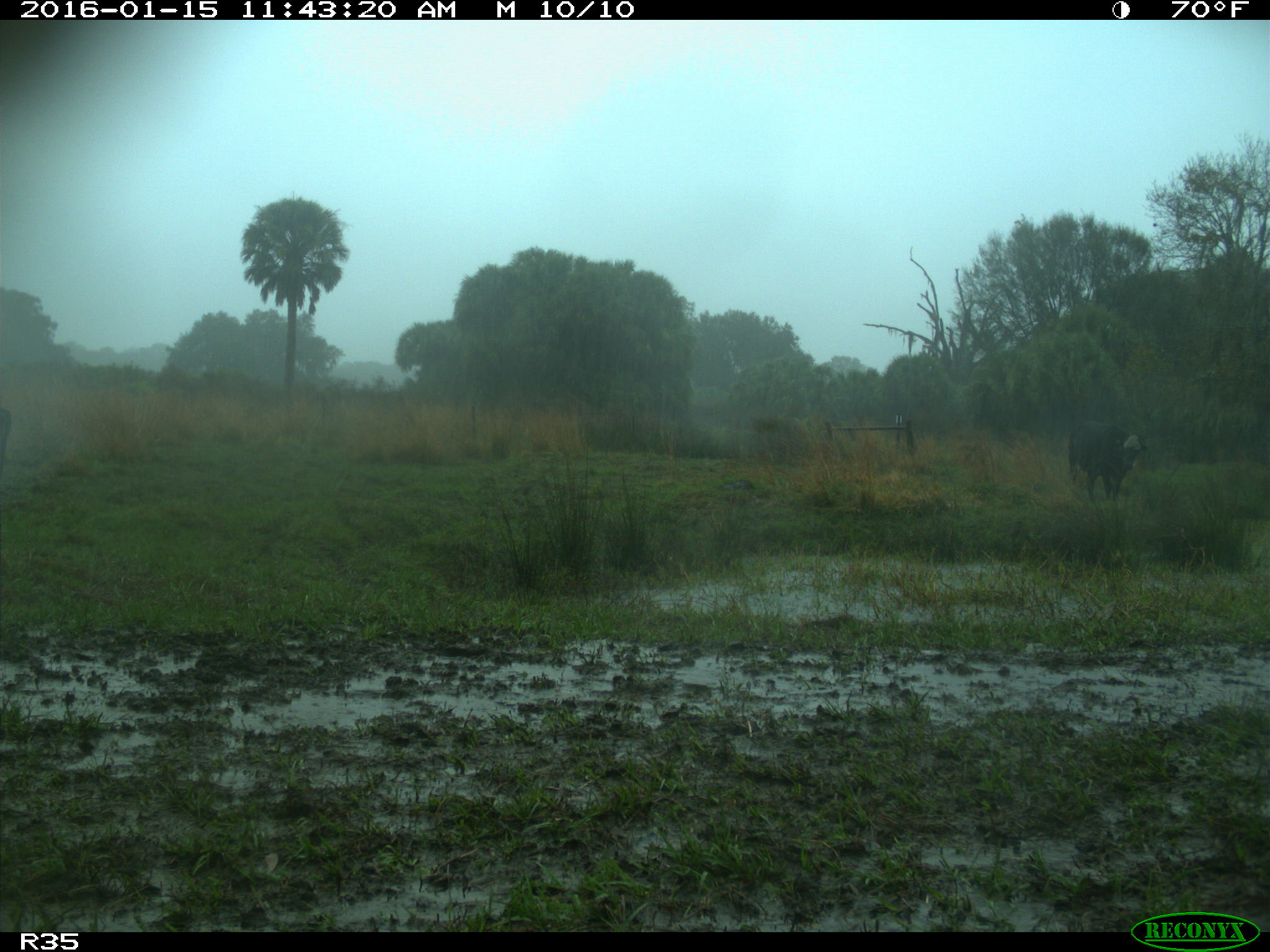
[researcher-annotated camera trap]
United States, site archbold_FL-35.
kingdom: Animalia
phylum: Chordata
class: Mammalia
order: Artiodactyla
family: Bovidae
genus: Bos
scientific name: Bos taurus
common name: domestic cow